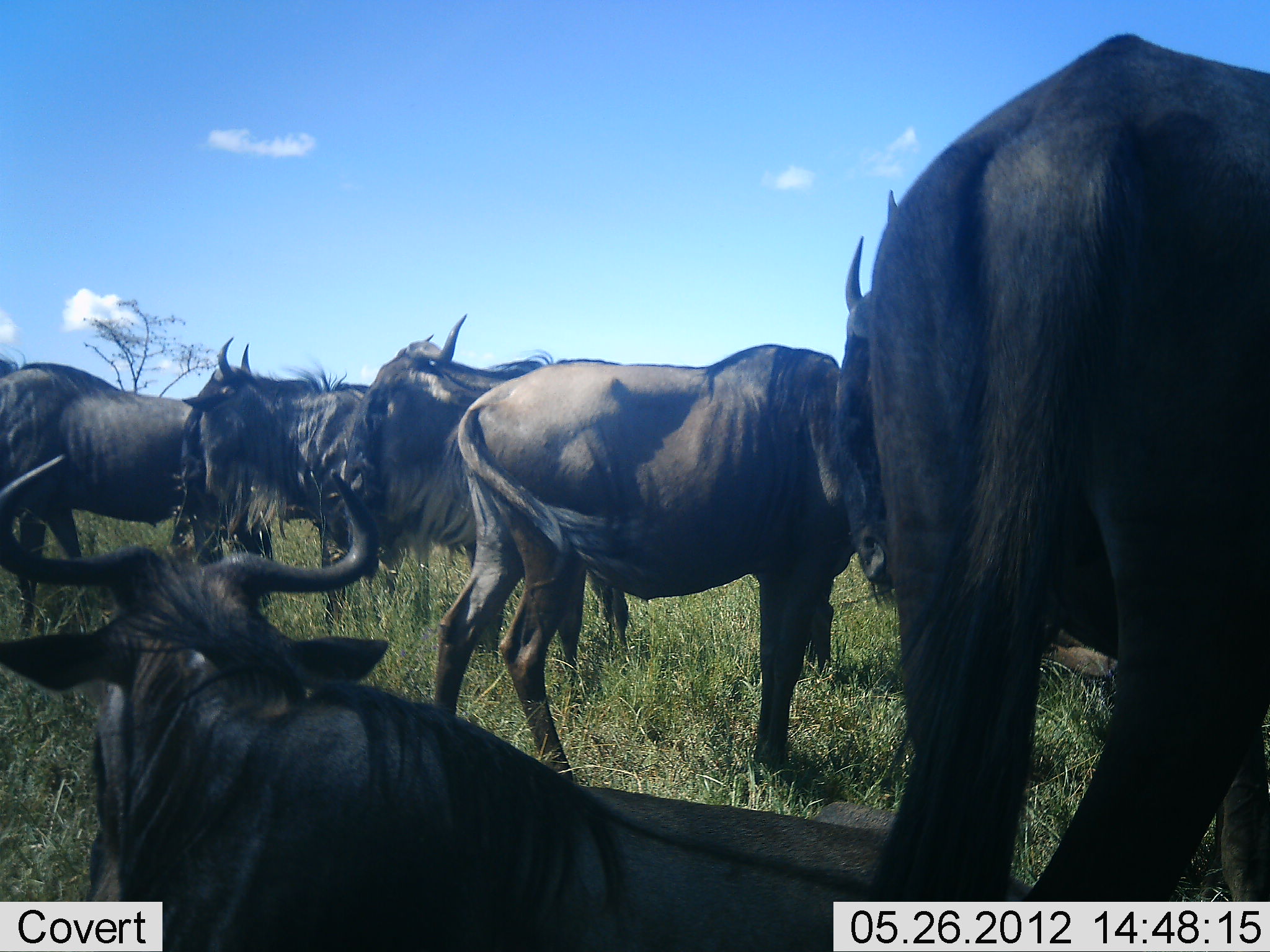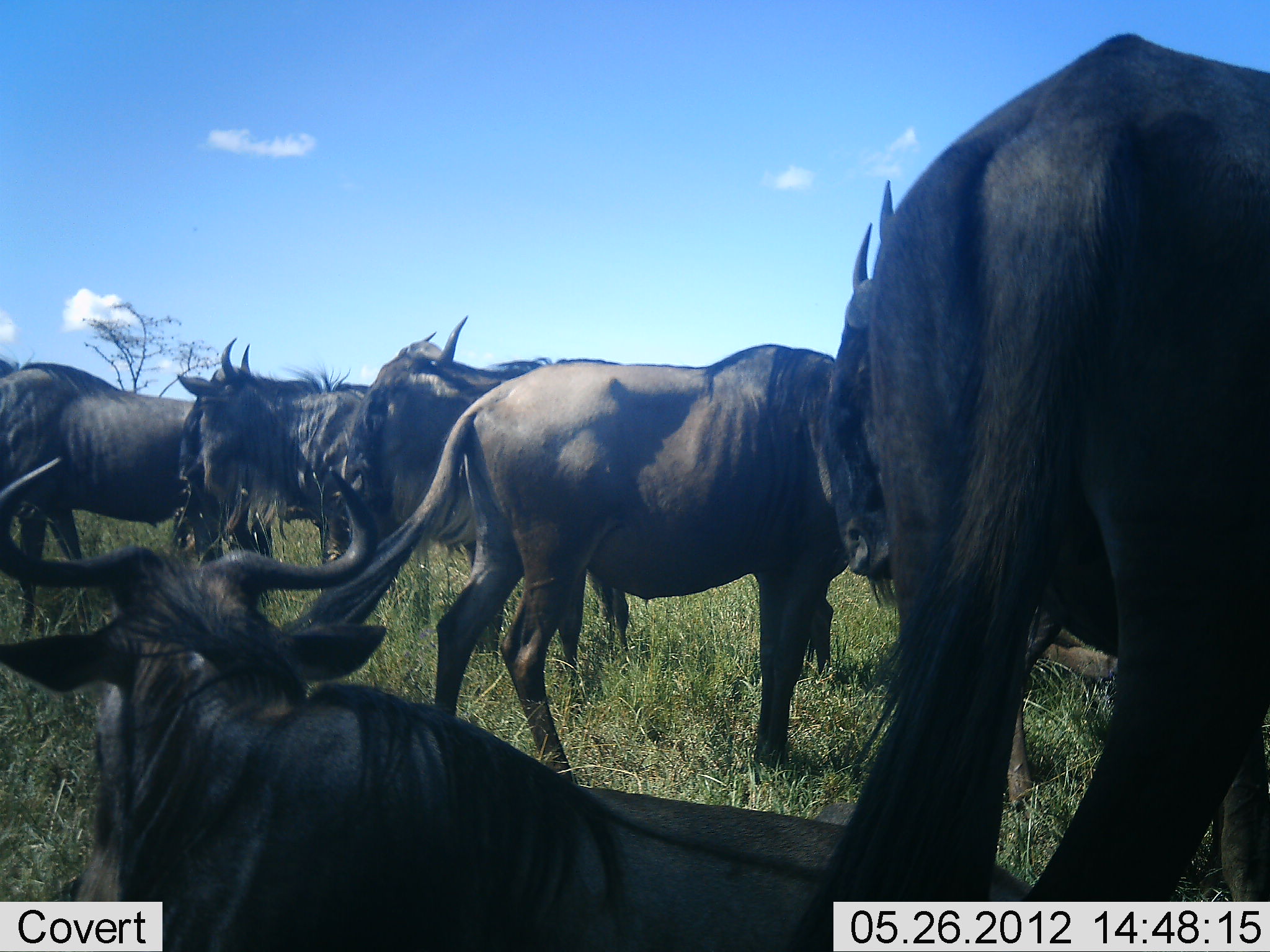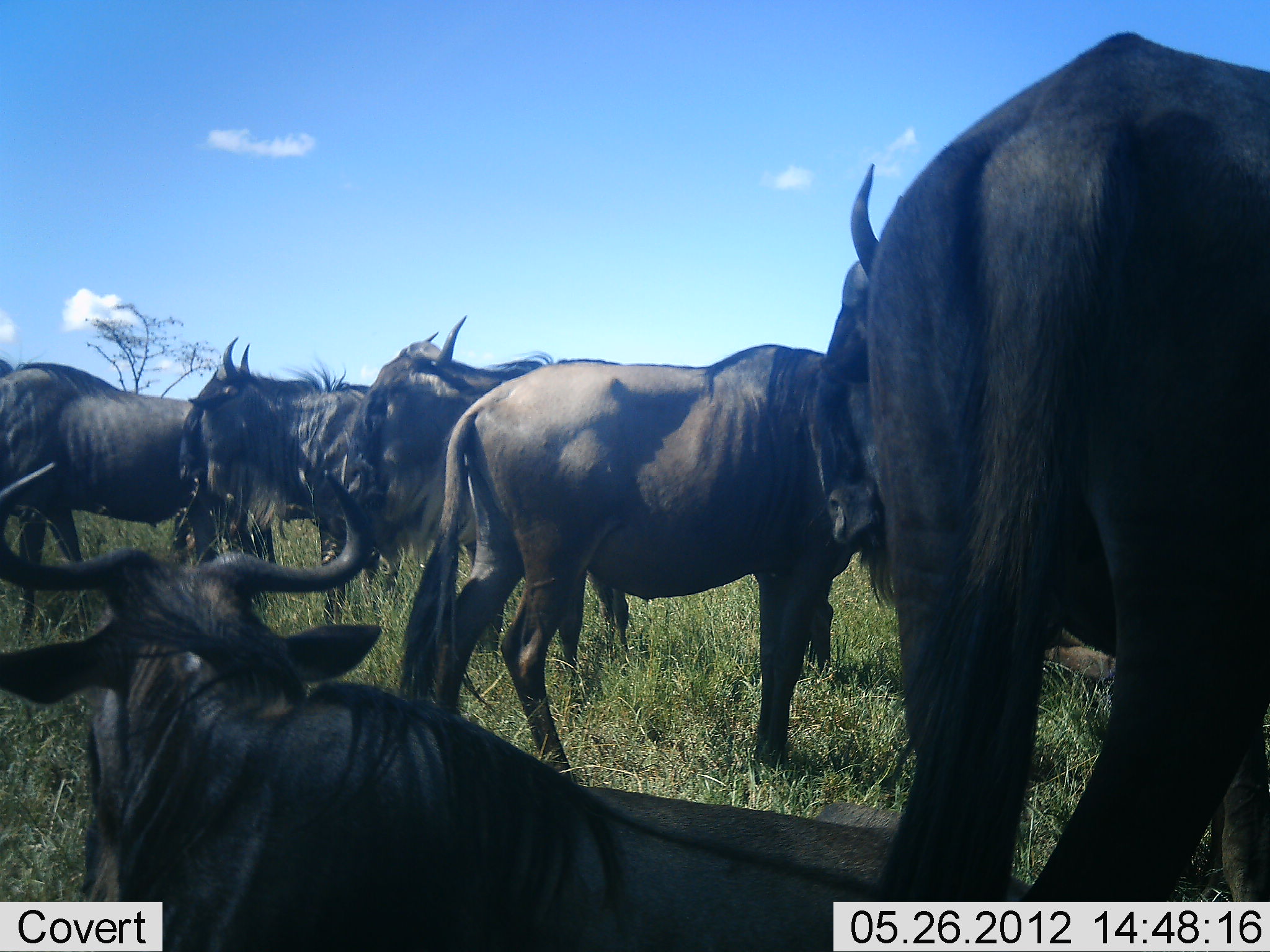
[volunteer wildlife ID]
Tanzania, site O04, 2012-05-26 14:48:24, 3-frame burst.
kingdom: Animalia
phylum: Chordata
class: Mammalia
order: Artiodactyla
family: Bovidae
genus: Connochaetes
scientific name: Connochaetes taurinus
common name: blue wildebeest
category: wildebeest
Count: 7.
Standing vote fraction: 90%.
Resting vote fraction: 80%.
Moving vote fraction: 0%.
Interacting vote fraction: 0%.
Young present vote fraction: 0%.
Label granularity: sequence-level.